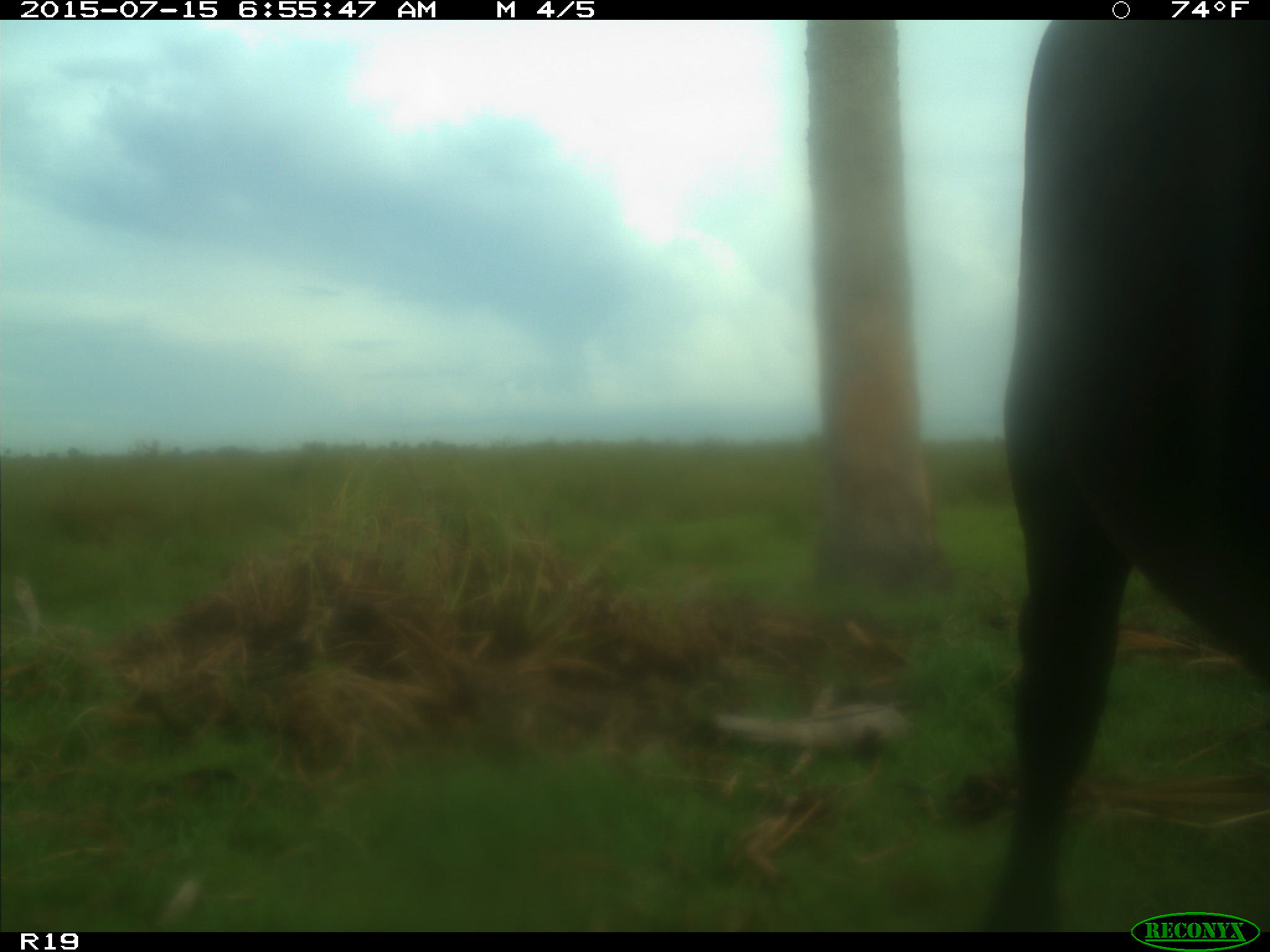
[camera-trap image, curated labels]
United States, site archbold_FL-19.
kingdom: Animalia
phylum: Chordata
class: Mammalia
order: Artiodactyla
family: Bovidae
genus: Bos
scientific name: Bos taurus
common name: domestic cow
Bos taurus (domestic cow).